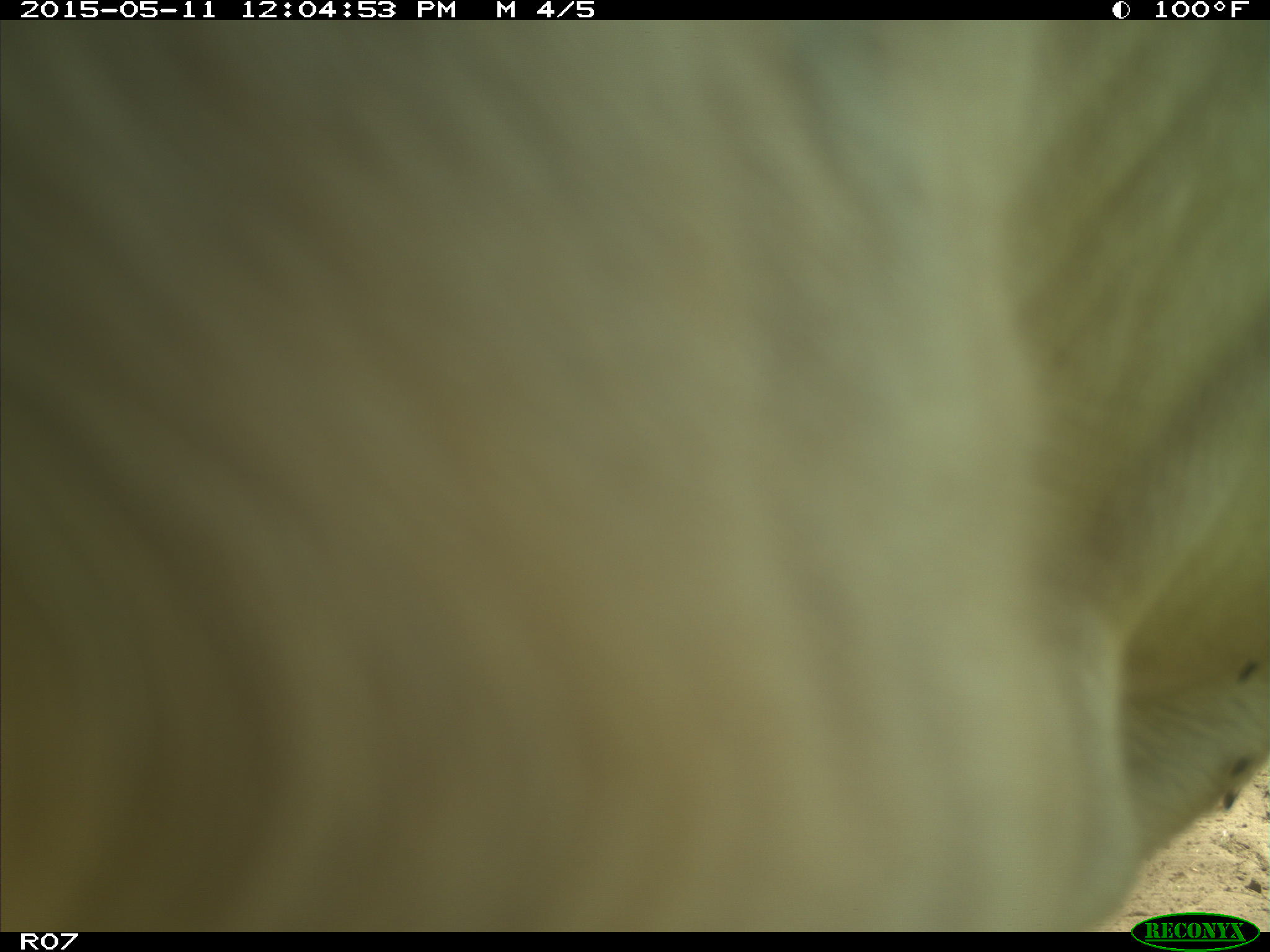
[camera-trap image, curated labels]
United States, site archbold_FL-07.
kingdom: Animalia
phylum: Chordata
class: Mammalia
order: Artiodactyla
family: Bovidae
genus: Bos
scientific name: Bos taurus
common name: domestic cow